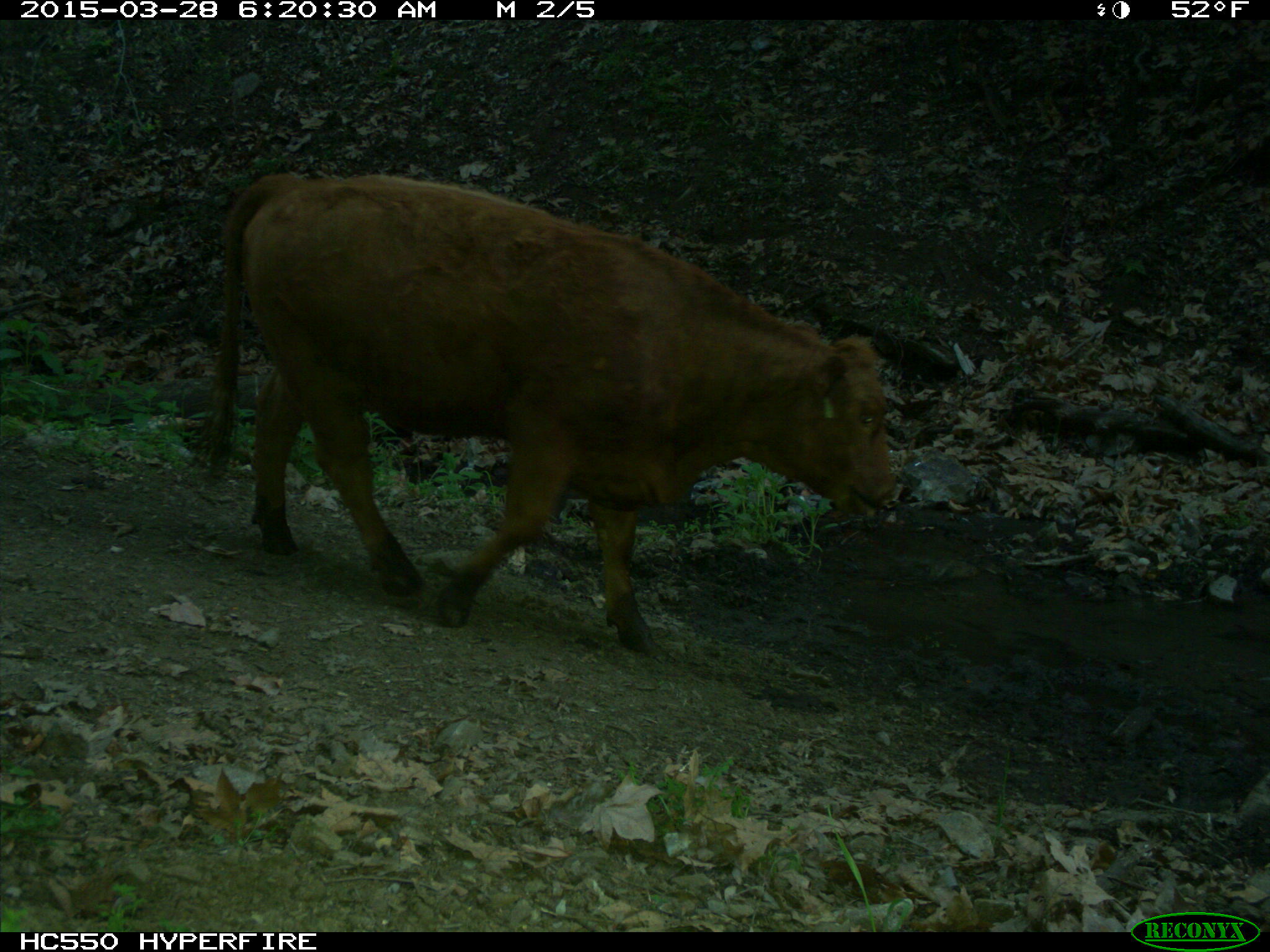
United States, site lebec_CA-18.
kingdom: Animalia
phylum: Chordata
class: Mammalia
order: Artiodactyla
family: Bovidae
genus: Bos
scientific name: Bos taurus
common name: domestic cow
Bos taurus (domestic cow).